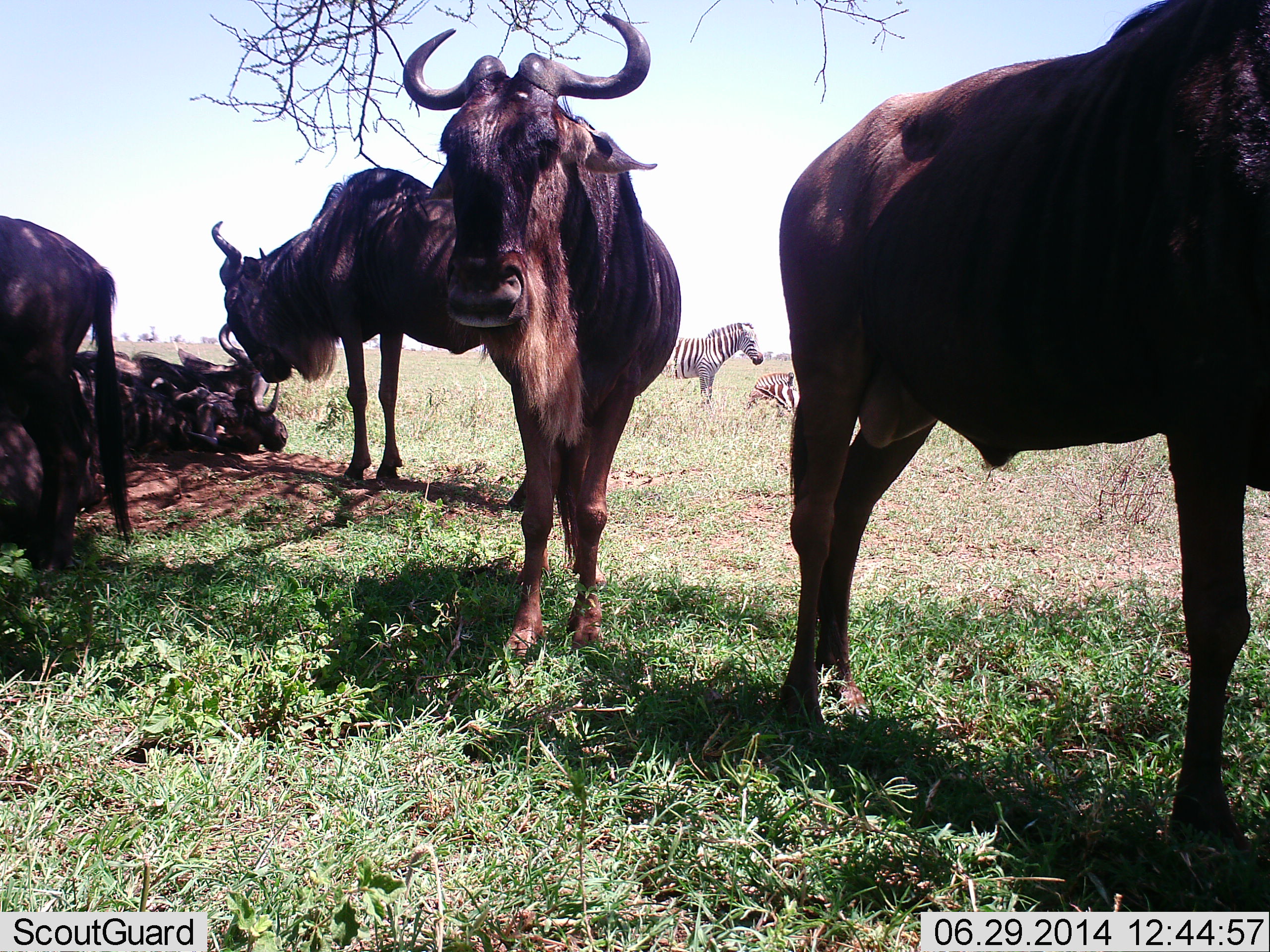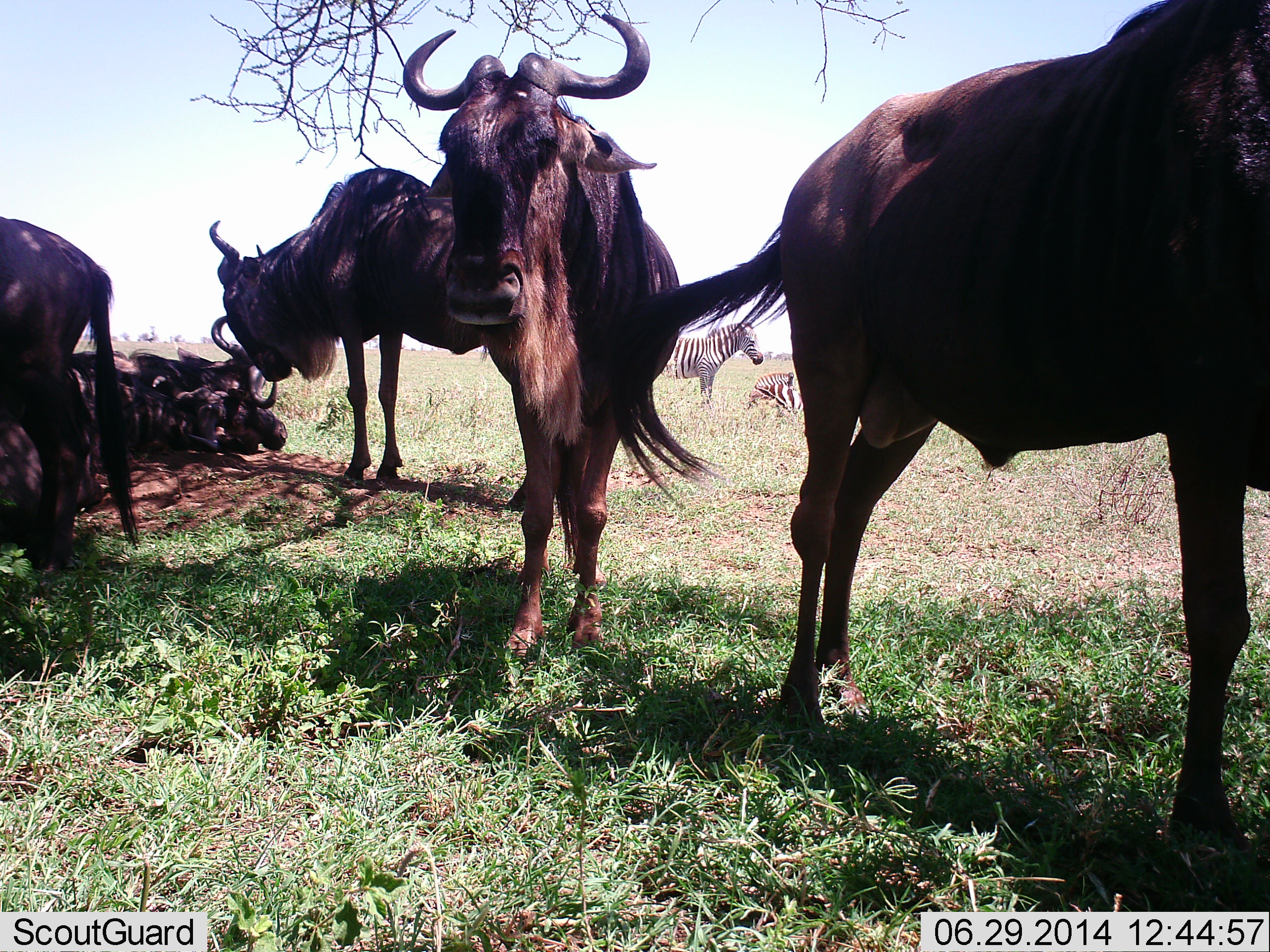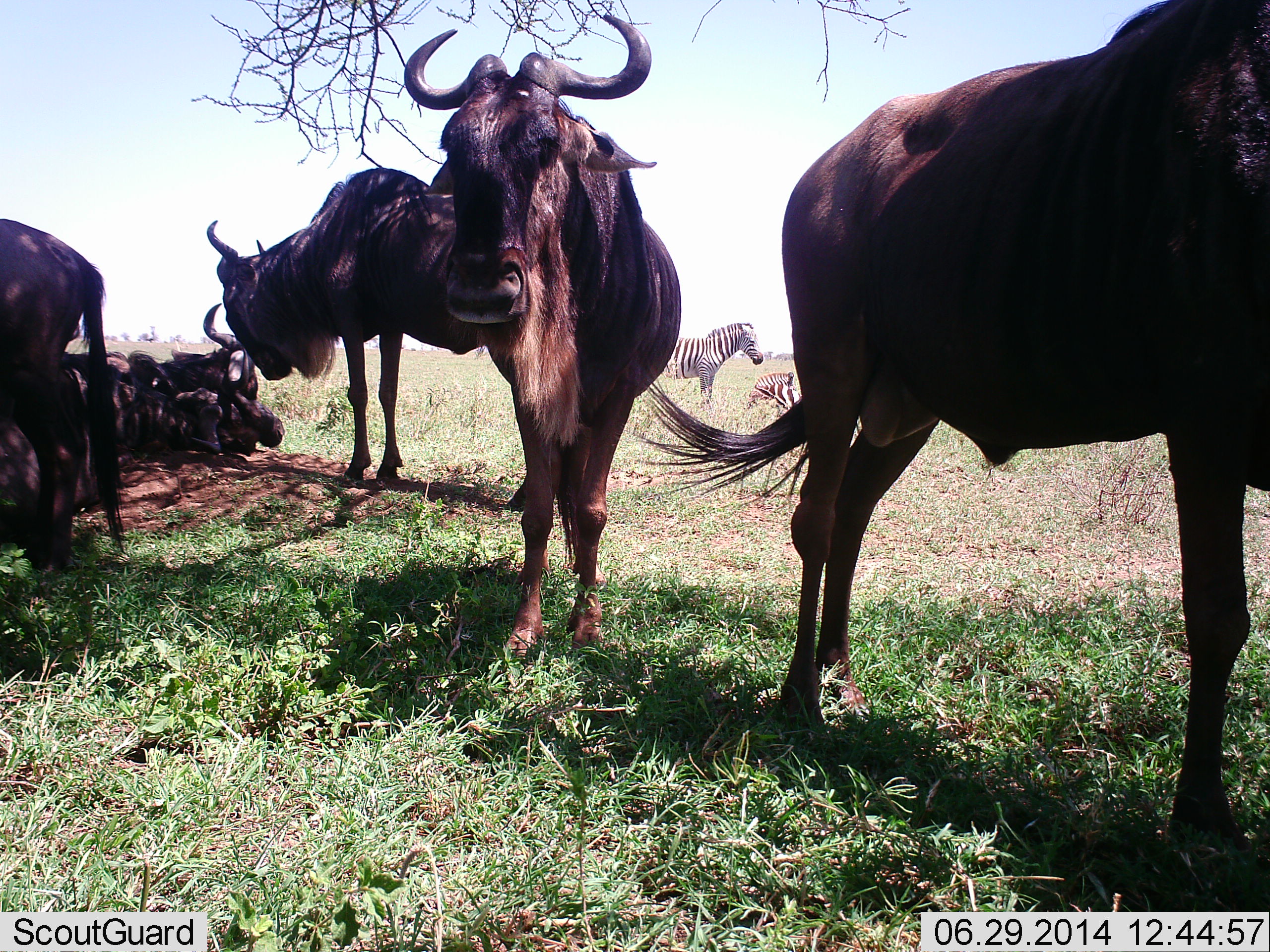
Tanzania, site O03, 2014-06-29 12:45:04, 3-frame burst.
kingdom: Animalia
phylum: Chordata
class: Mammalia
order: Artiodactyla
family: Bovidae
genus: Connochaetes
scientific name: Connochaetes taurinus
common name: blue wildebeest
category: wildebeest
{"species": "wildebeest (blue wildebeest) (Connochaetes taurinus)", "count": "6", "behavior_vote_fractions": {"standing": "91%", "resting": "100%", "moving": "9%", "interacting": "9%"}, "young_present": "0%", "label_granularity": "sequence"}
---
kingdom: Animalia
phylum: Chordata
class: Mammalia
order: Perissodactyla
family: Equidae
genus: Equus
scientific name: Equus quagga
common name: plains zebra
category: zebra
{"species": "zebra (plains zebra) (Equus quagga)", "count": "2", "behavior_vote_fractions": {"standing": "100%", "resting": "80%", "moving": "0%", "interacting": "0%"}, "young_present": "0%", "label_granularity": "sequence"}